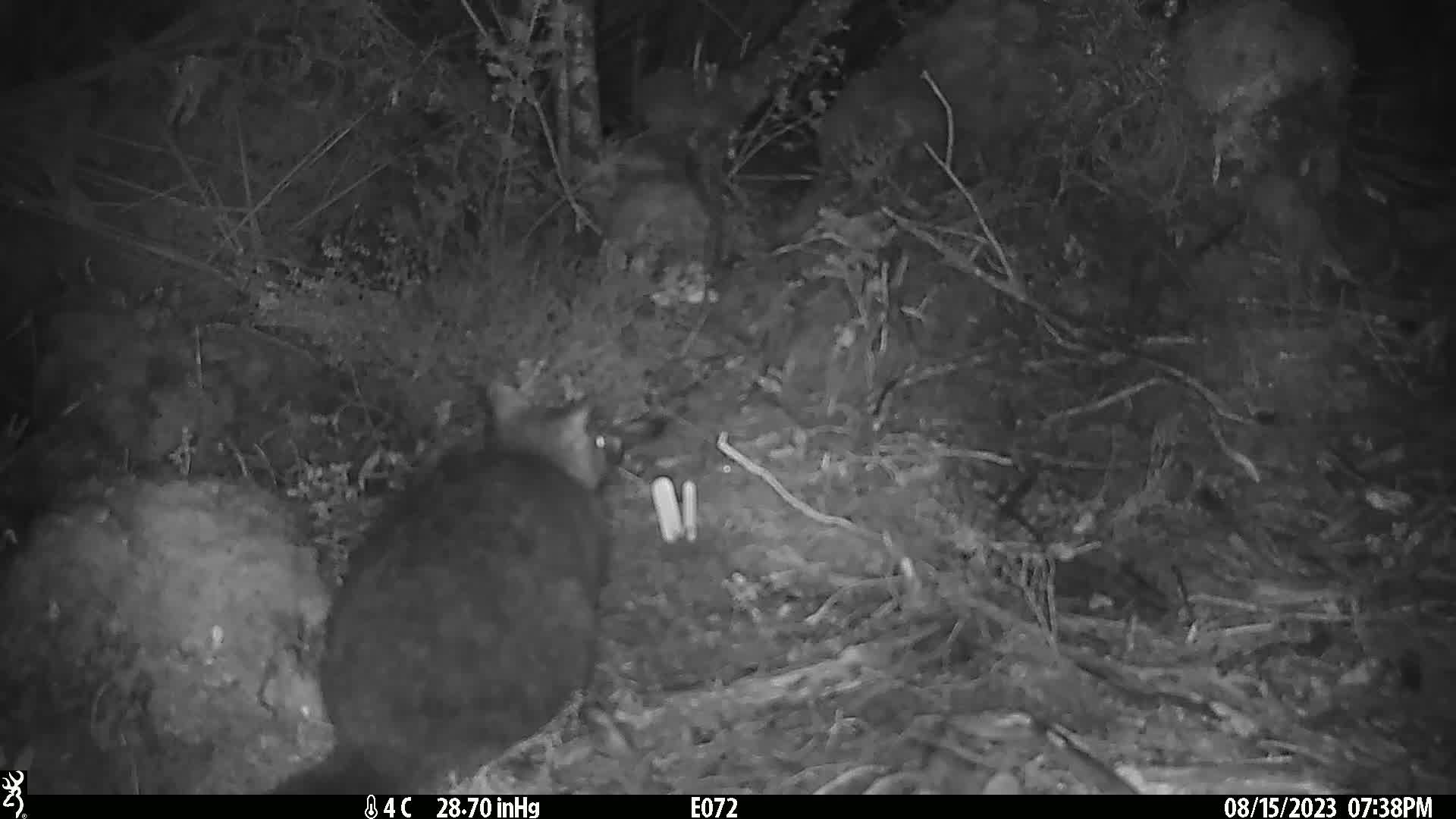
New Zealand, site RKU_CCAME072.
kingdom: Animalia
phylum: Chordata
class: Mammalia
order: Diprotodontia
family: Phalangeridae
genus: Trichosurus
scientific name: Trichosurus vulpecula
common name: common brushtail possum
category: possum